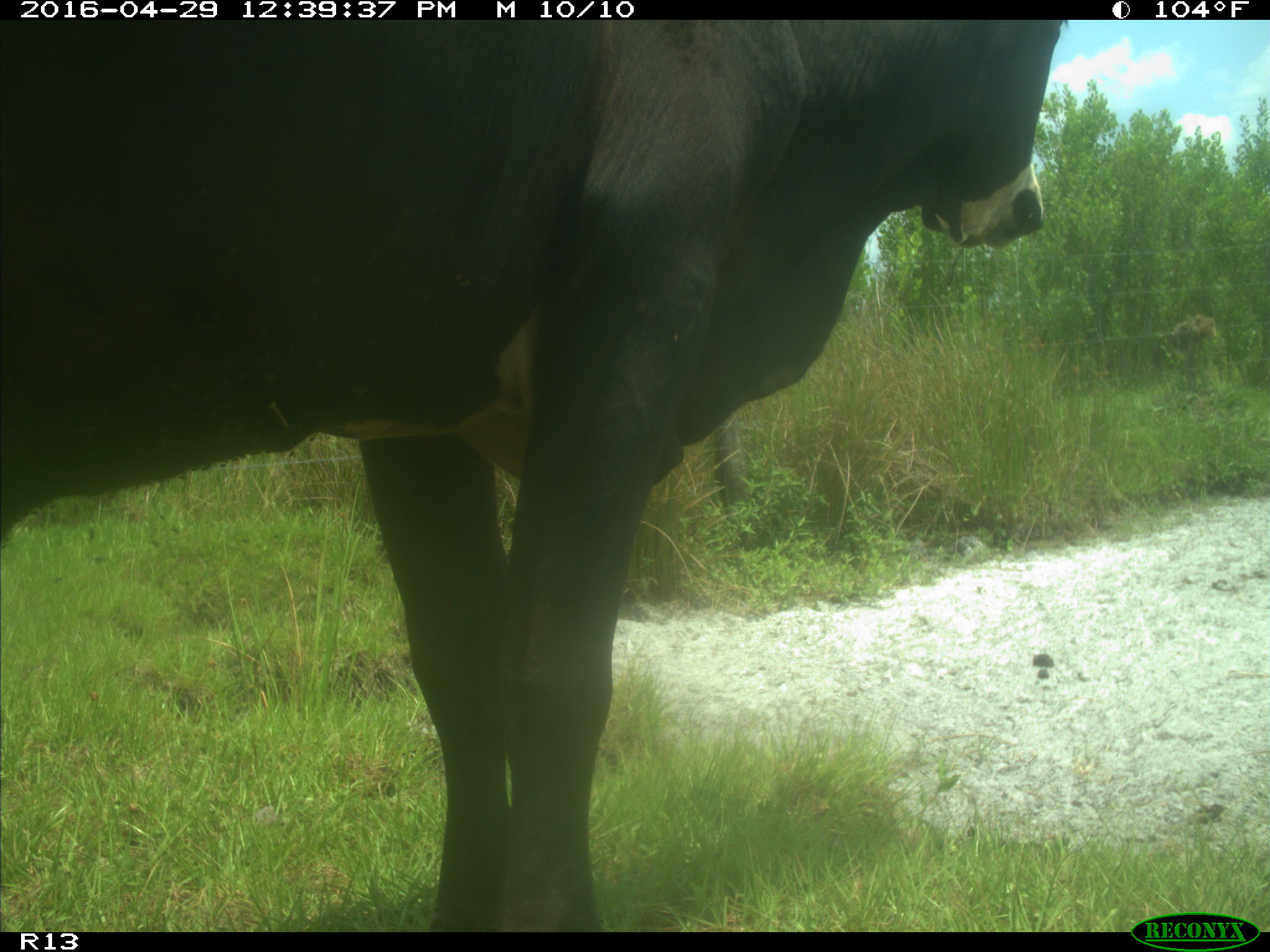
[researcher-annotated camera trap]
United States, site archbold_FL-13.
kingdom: Animalia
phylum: Chordata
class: Mammalia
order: Artiodactyla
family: Bovidae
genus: Bos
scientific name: Bos taurus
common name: domestic cow